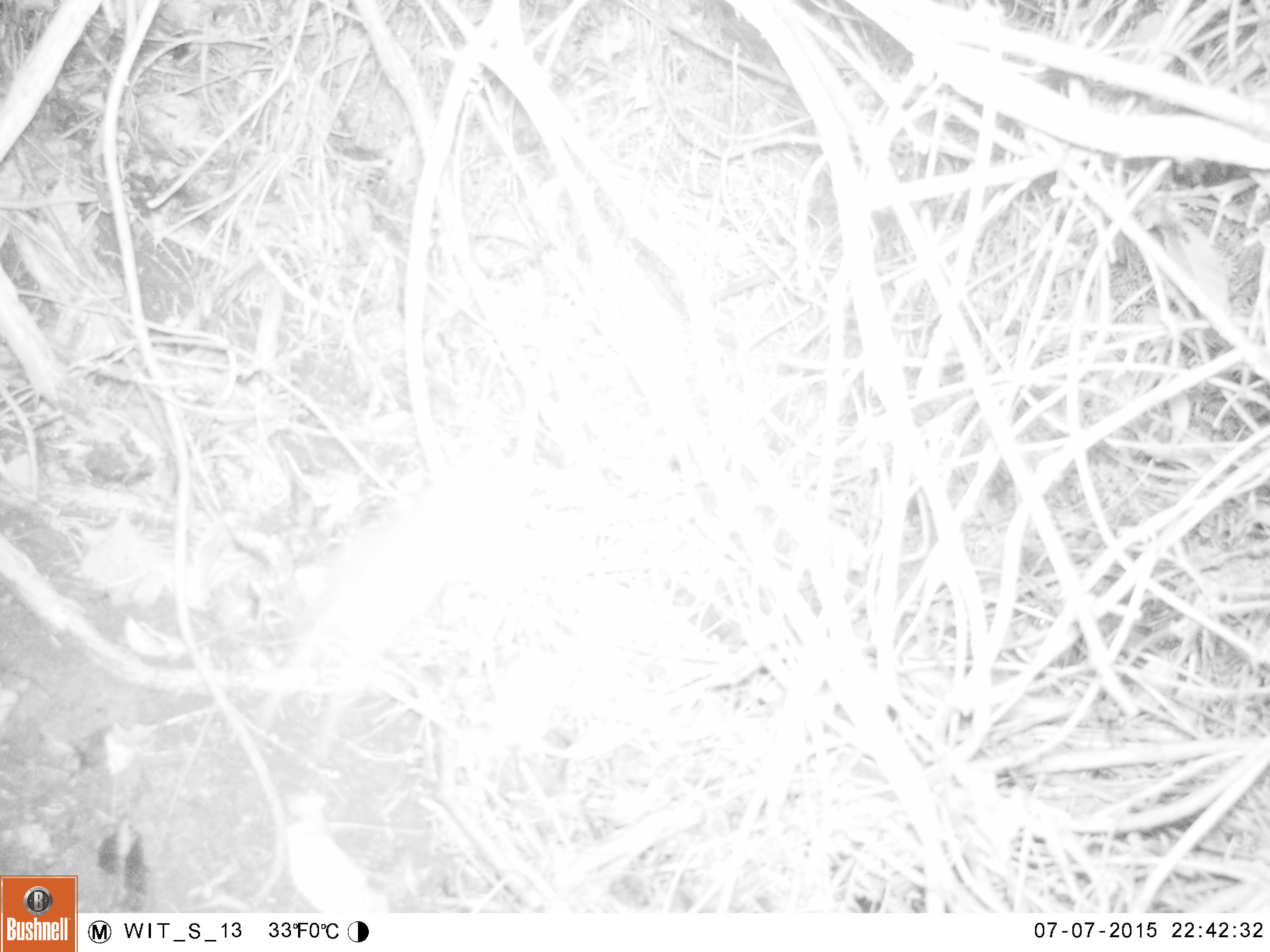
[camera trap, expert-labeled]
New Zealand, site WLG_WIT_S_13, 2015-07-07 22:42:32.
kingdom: Animalia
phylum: Chordata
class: Mammalia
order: Rodentia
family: Muridae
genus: Rattus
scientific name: Rattus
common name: rat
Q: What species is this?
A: Rat (Rattus).